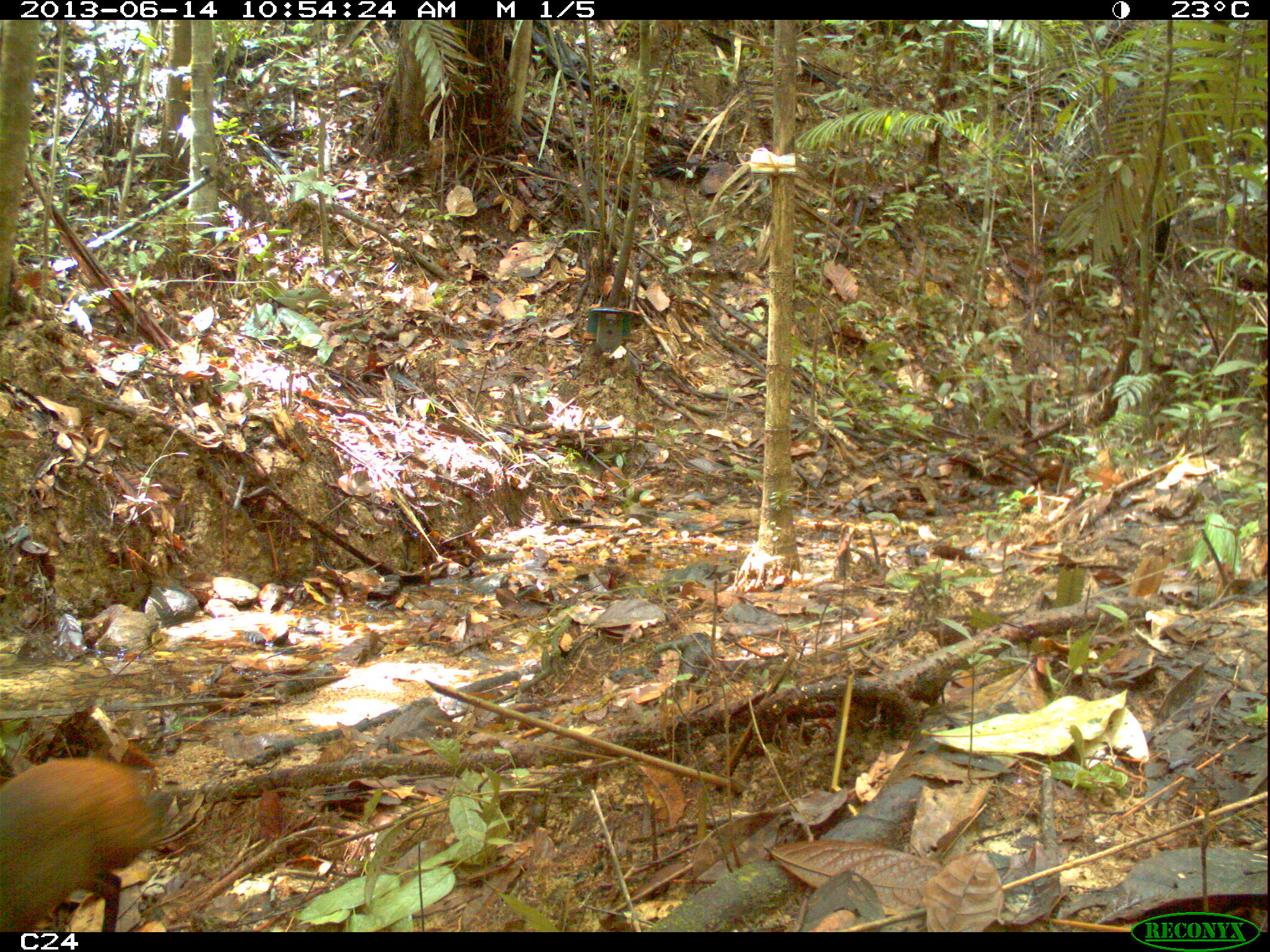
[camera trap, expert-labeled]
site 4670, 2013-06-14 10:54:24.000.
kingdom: Animalia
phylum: Chordata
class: Mammalia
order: Rodentia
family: Dasyproctidae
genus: Dasyprocta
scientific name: Dasyprocta leporina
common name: red-rumped agouti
Dasyprocta leporina (red-rumped agouti), count 1.